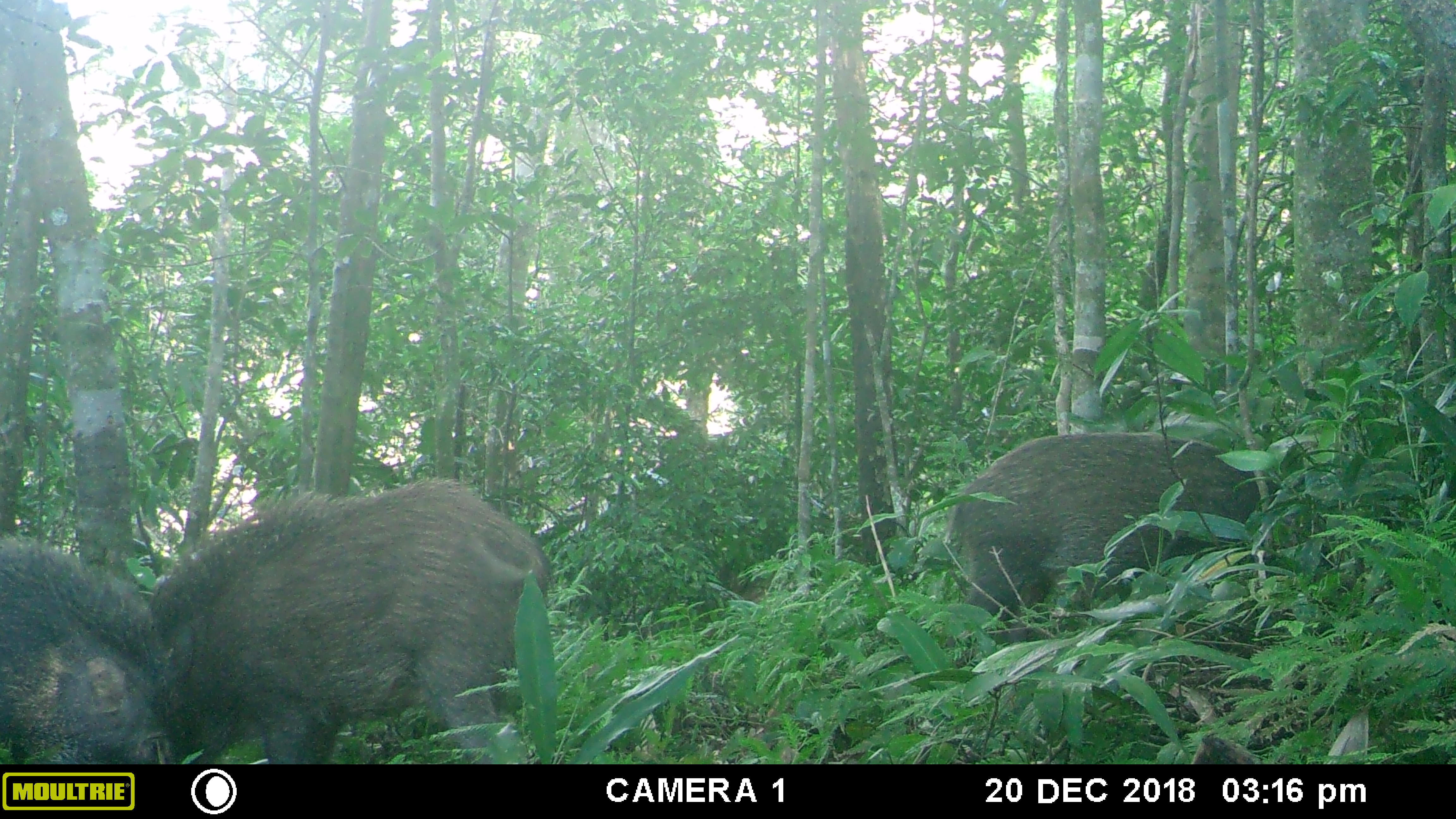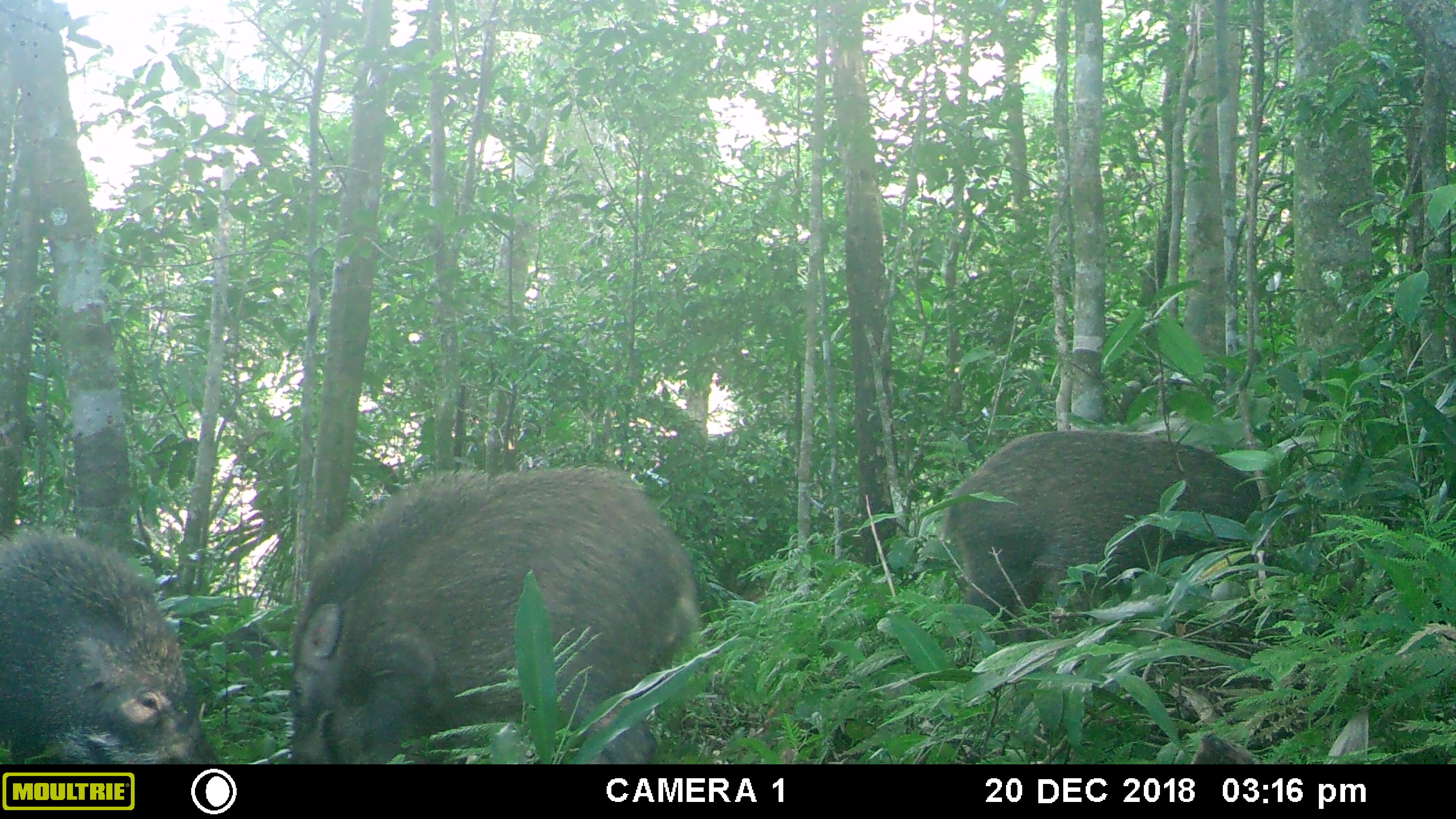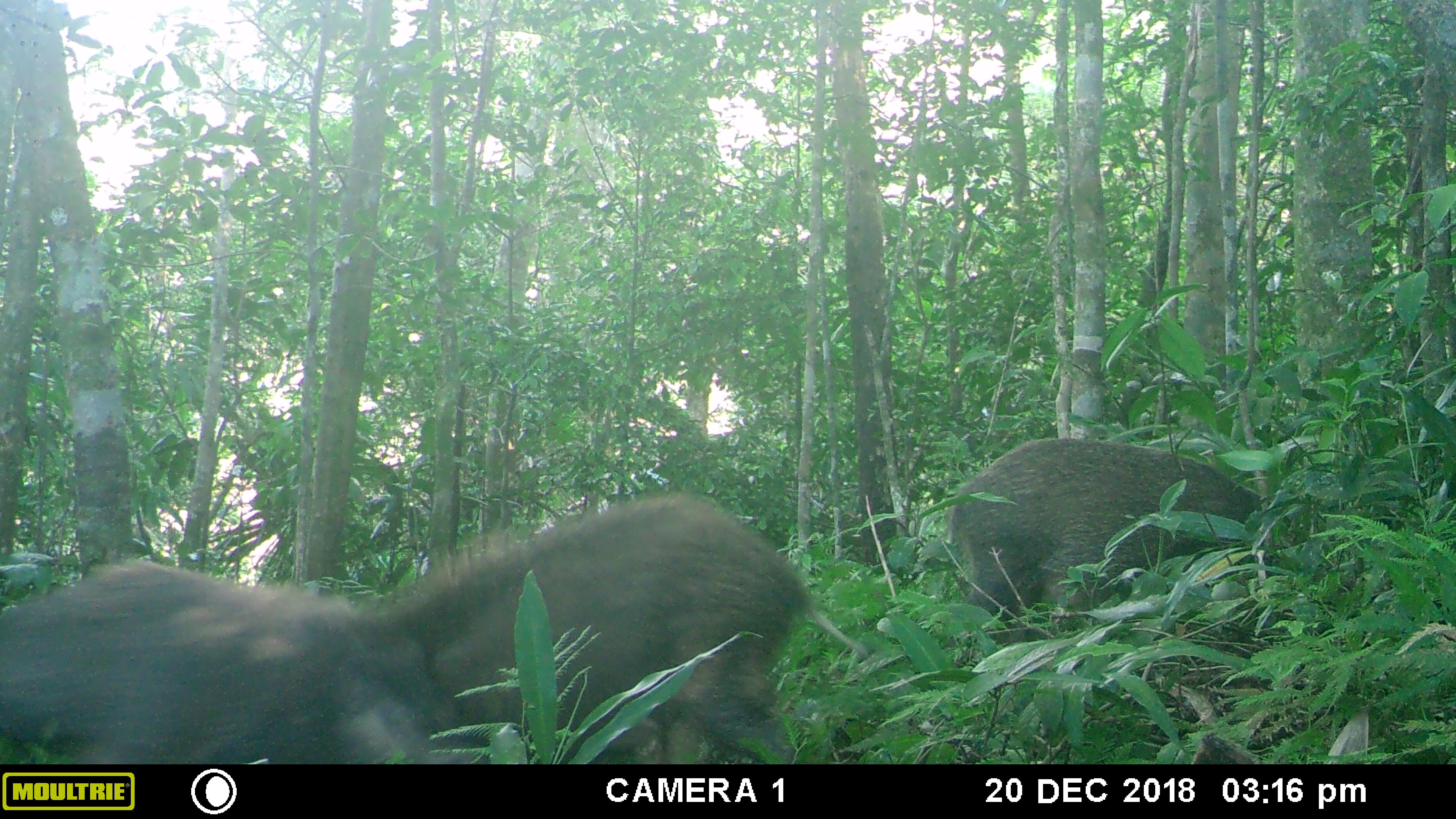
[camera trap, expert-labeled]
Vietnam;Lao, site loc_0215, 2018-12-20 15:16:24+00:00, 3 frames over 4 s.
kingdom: Animalia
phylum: Chordata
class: Mammalia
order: Artiodactyla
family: Suidae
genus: Sus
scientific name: Sus scrofa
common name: eurasian wild pig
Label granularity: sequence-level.